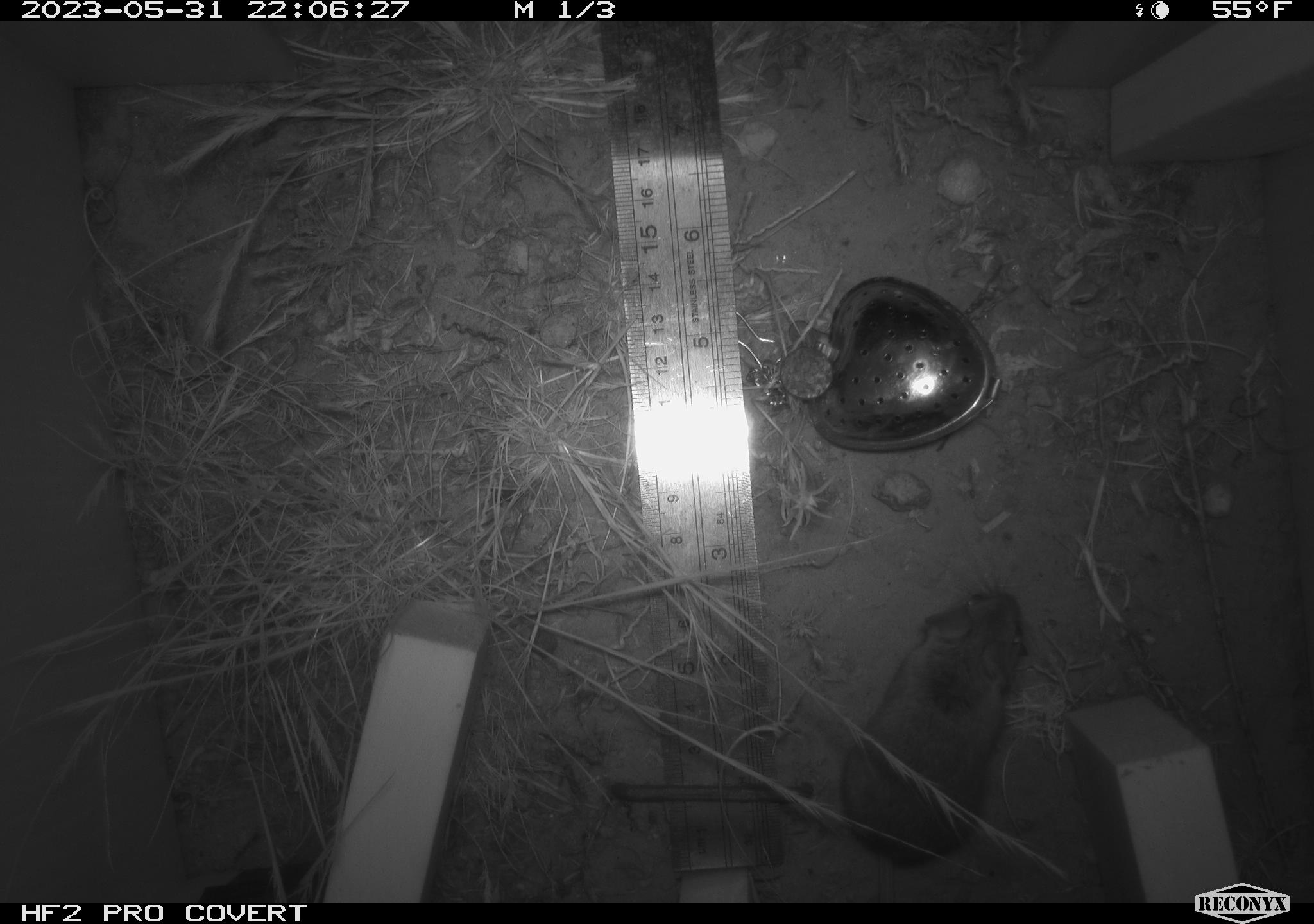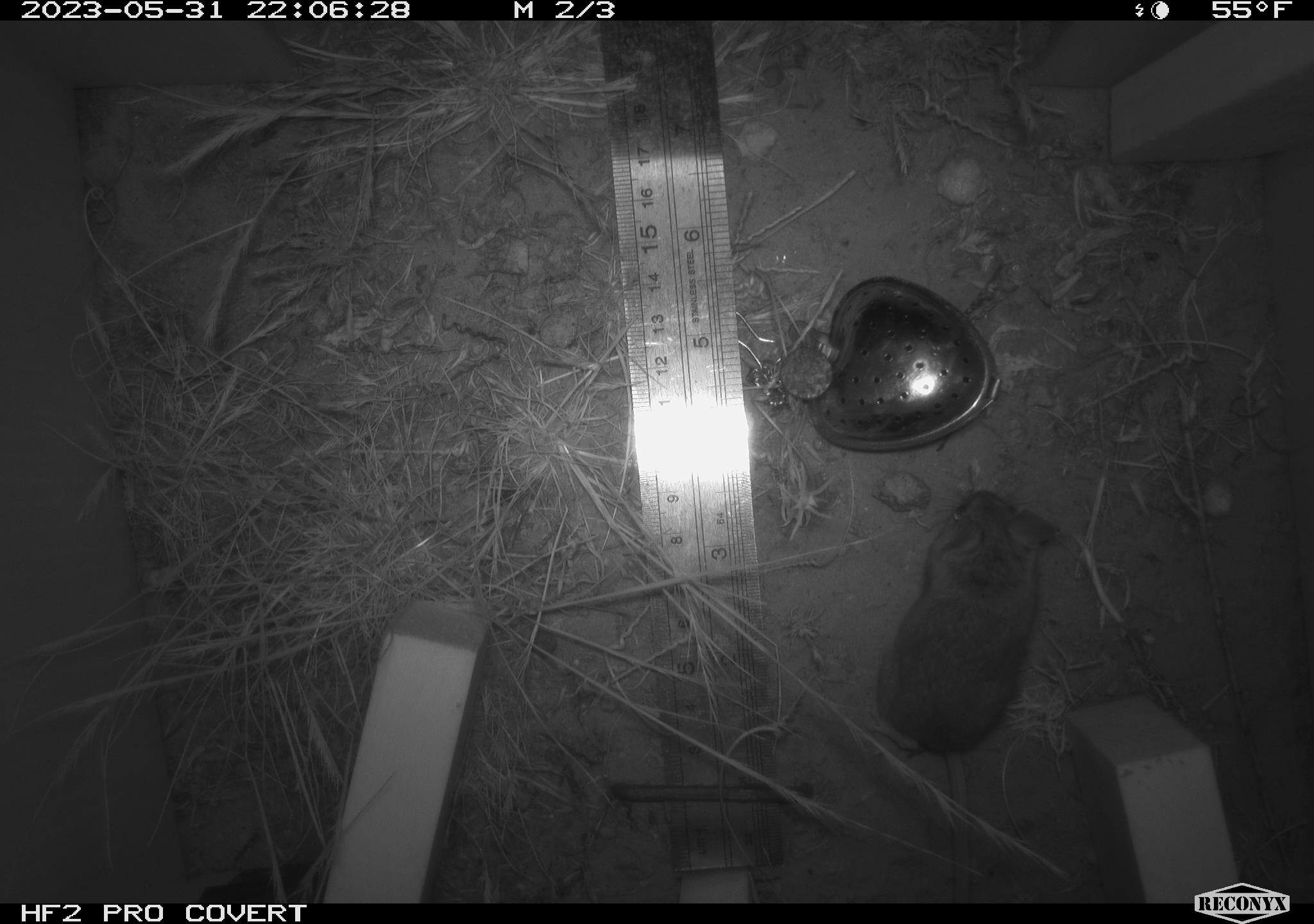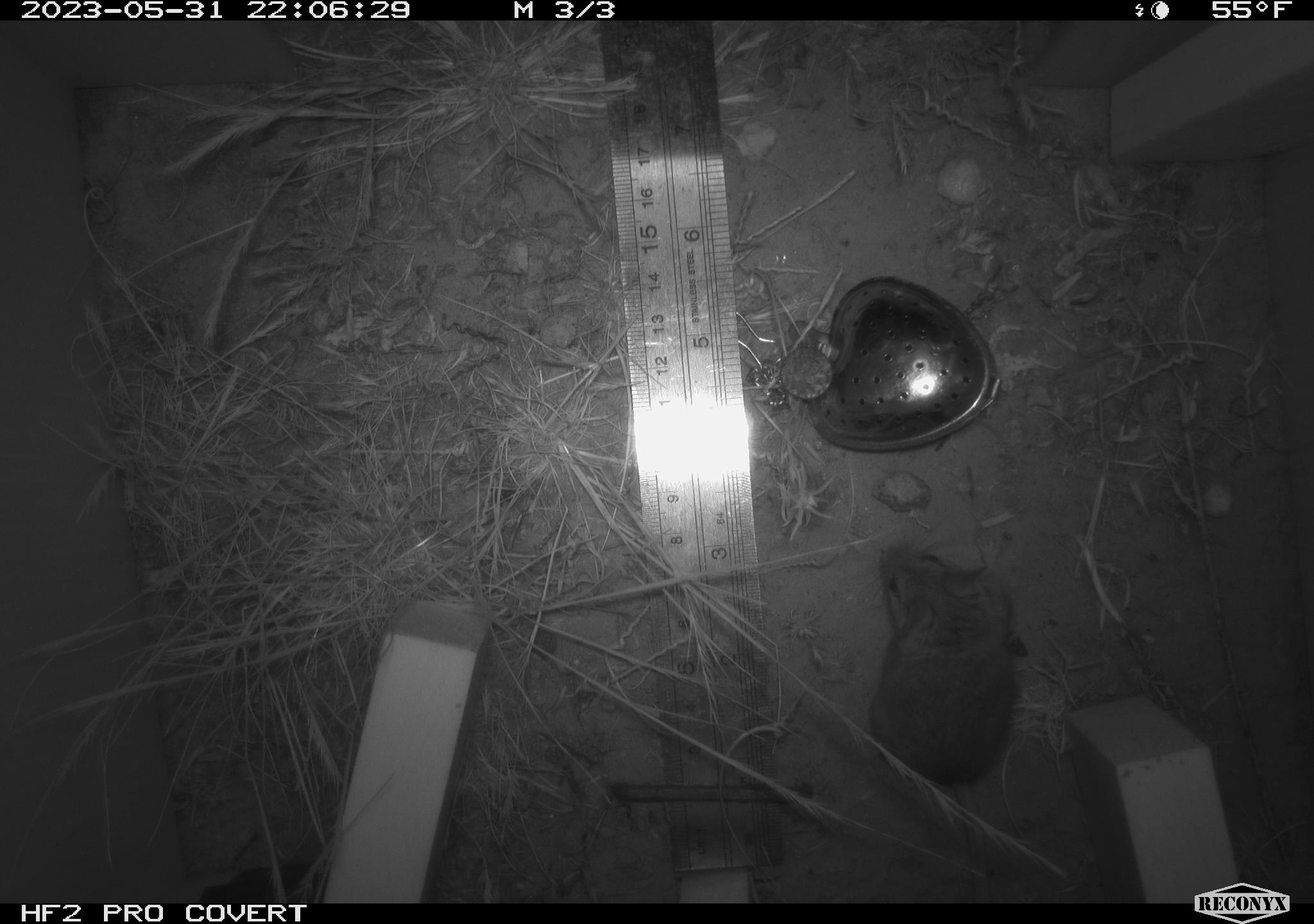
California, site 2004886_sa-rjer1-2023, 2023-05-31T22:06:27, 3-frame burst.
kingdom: Animalia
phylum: Chordata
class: Mammalia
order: Rodentia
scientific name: Rodentia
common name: mouse species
Mouse species (Rodentia).